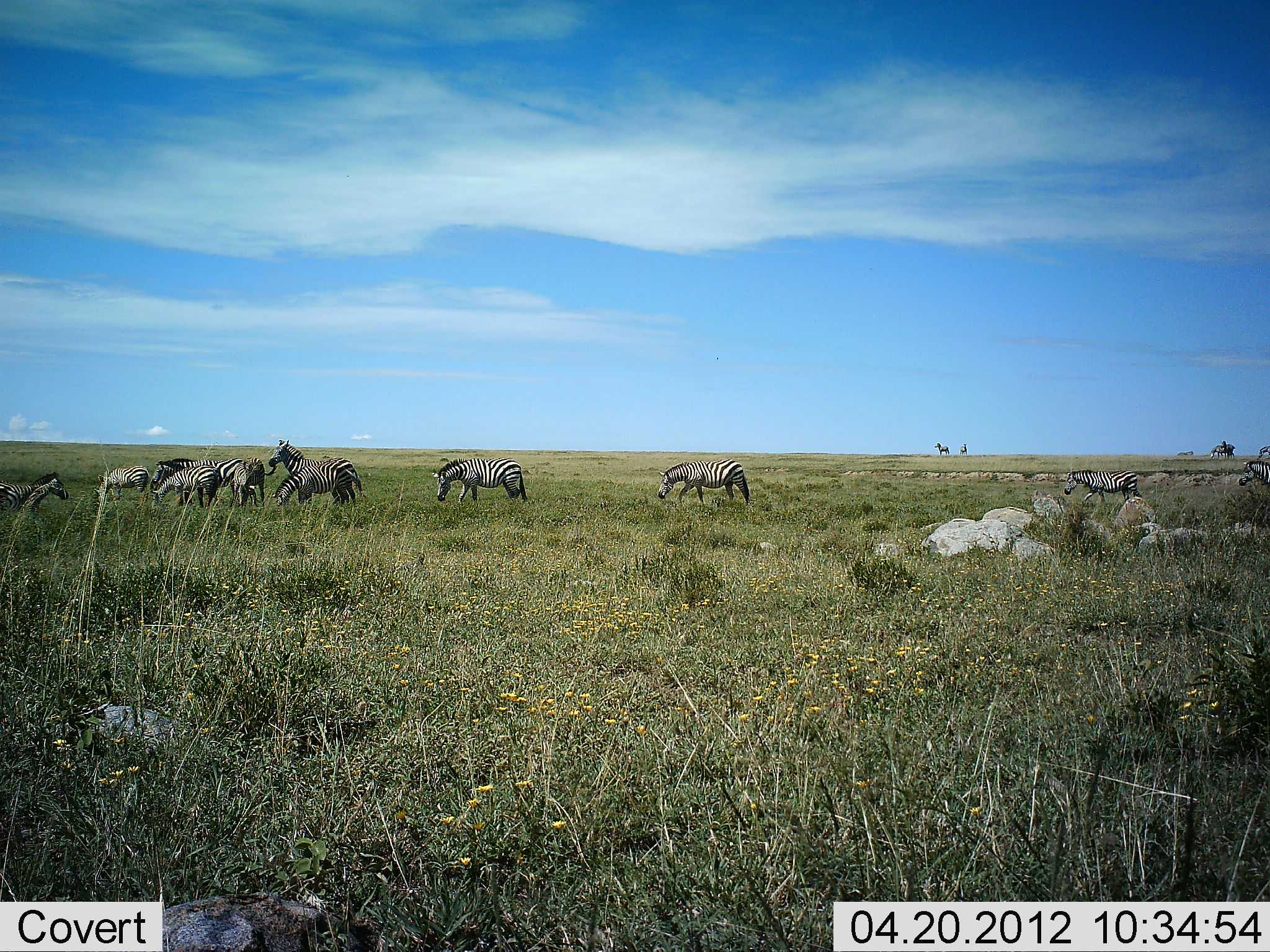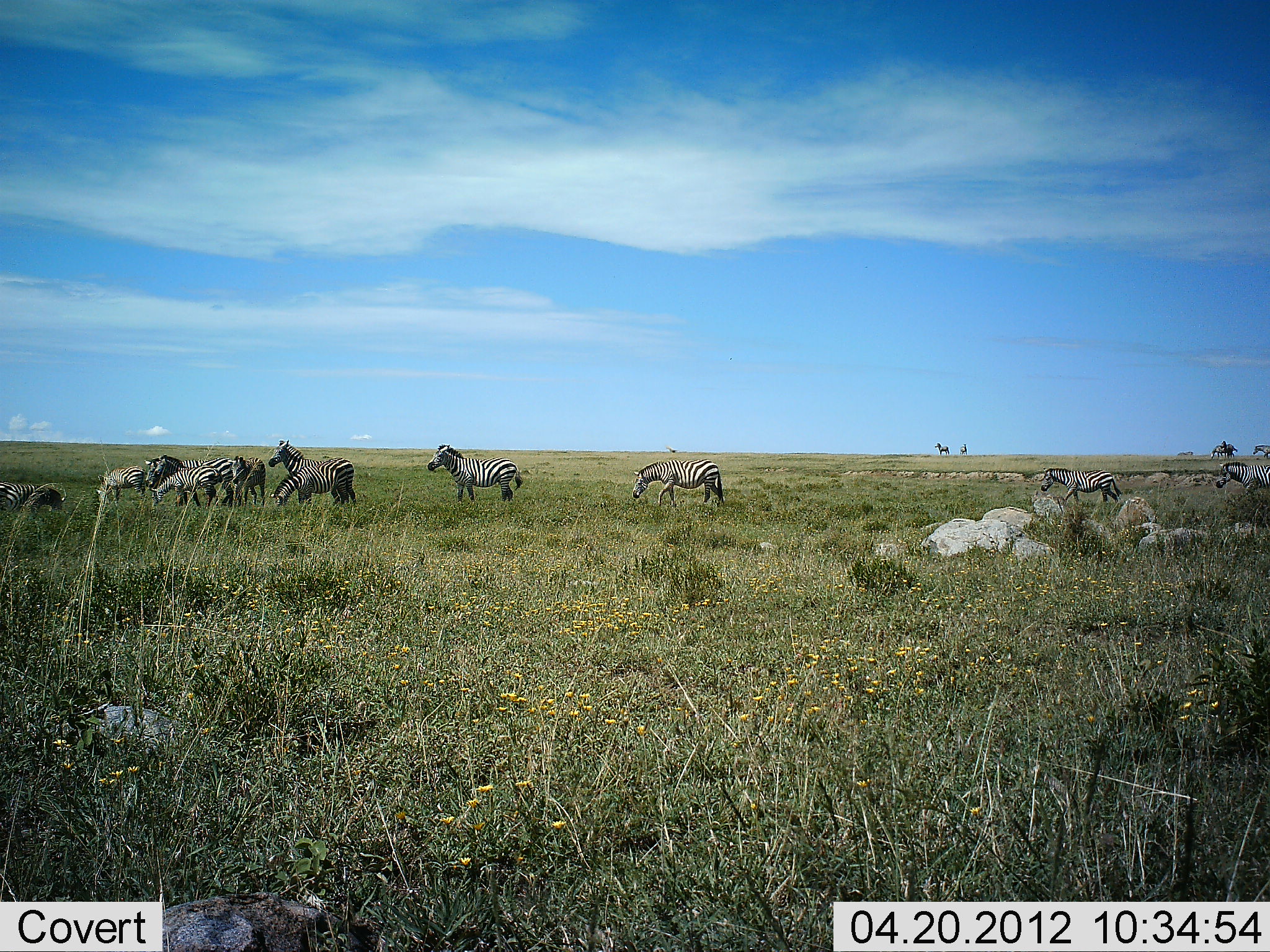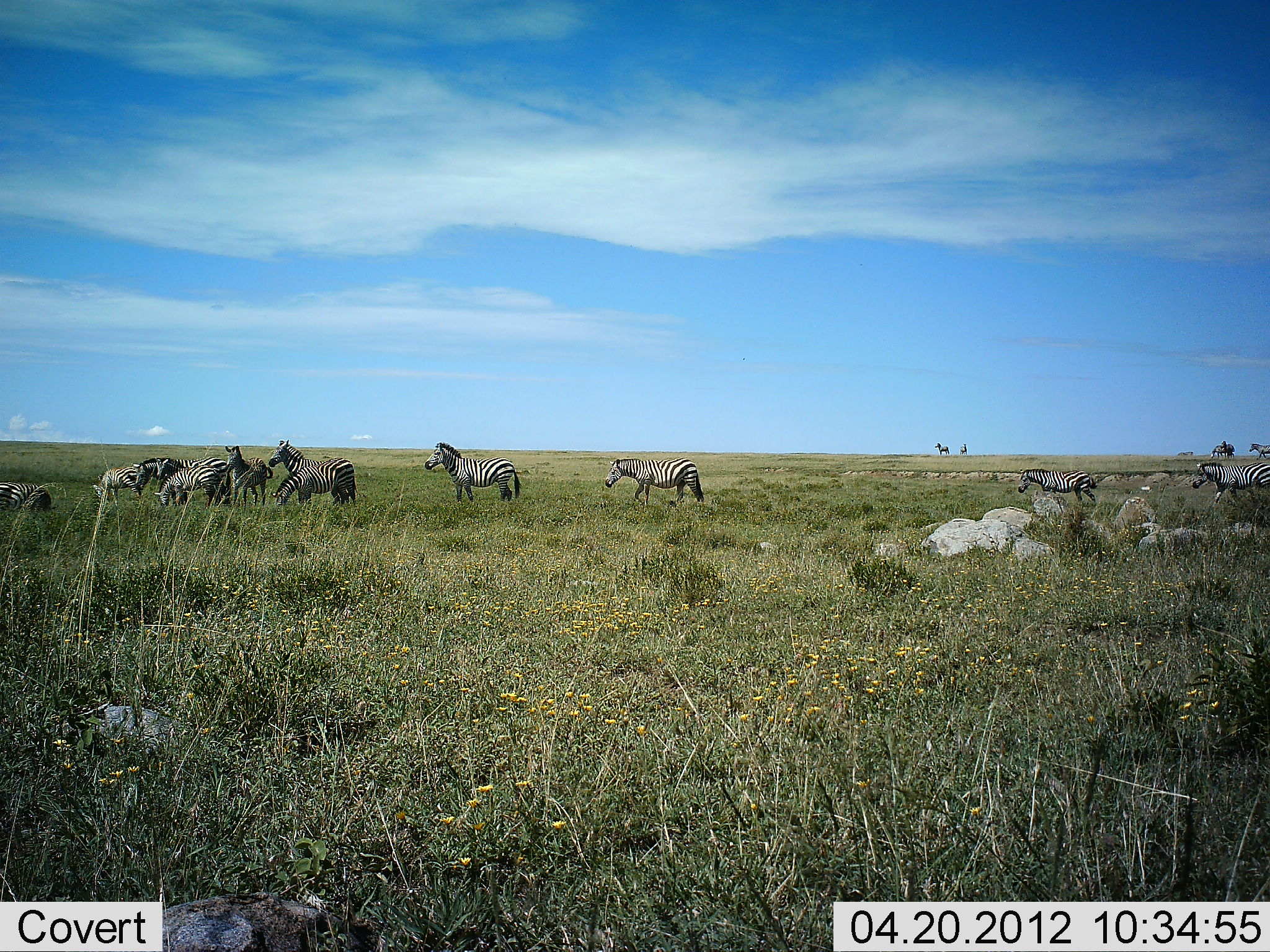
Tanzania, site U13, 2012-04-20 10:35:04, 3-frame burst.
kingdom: Animalia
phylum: Chordata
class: Mammalia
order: Perissodactyla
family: Equidae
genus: Equus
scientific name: Equus quagga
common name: plains zebra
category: zebra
Zebra (plains zebra) (Equus quagga), count 11-50. Behavior (volunteer vote fractions): standing 59%, resting 10%, moving 69%, interacting 10%. Young present (vote fraction): 10%. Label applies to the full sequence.